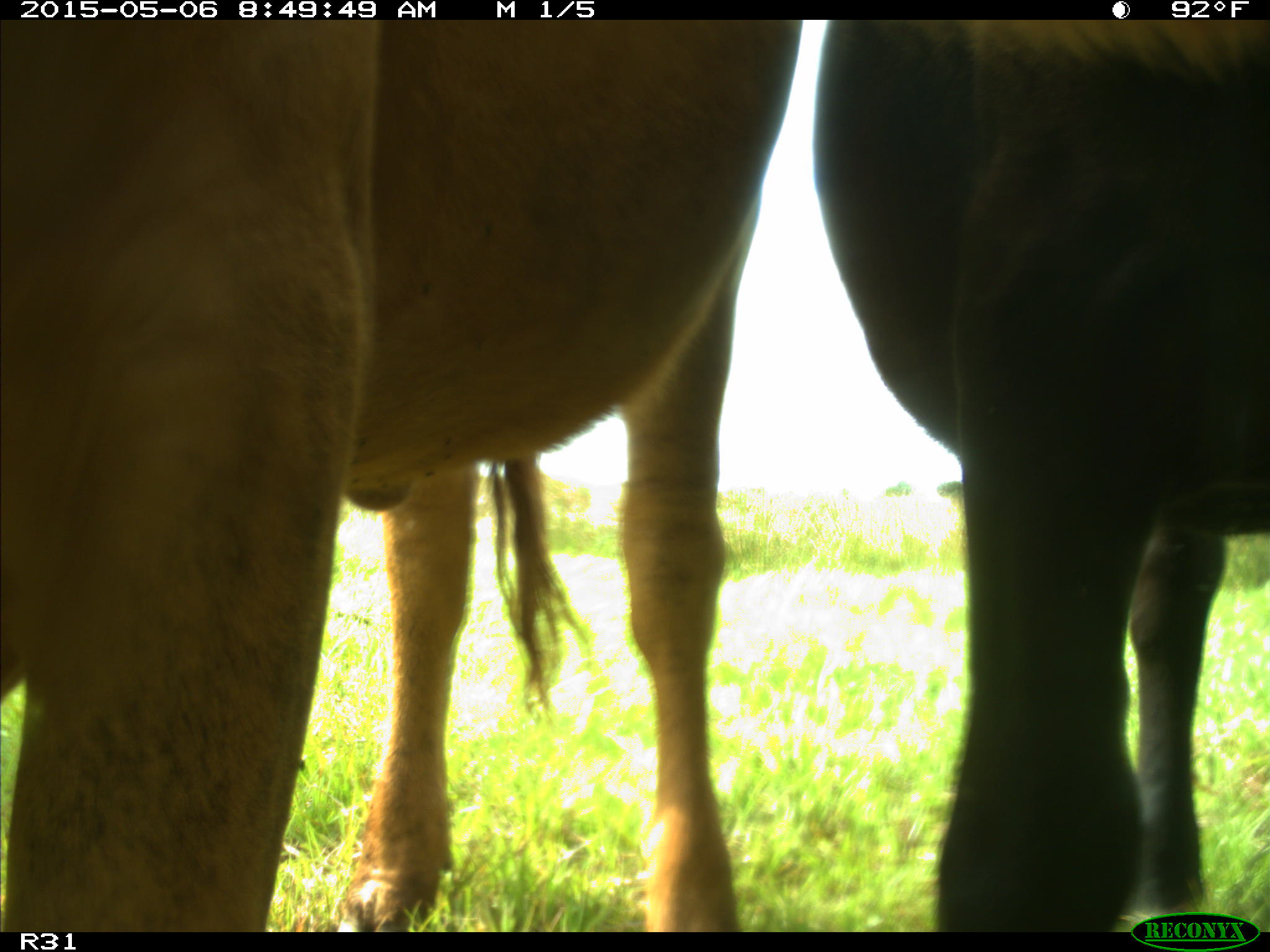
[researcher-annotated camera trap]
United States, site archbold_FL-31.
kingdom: Animalia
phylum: Chordata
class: Mammalia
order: Artiodactyla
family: Bovidae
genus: Bos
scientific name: Bos taurus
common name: domestic cow